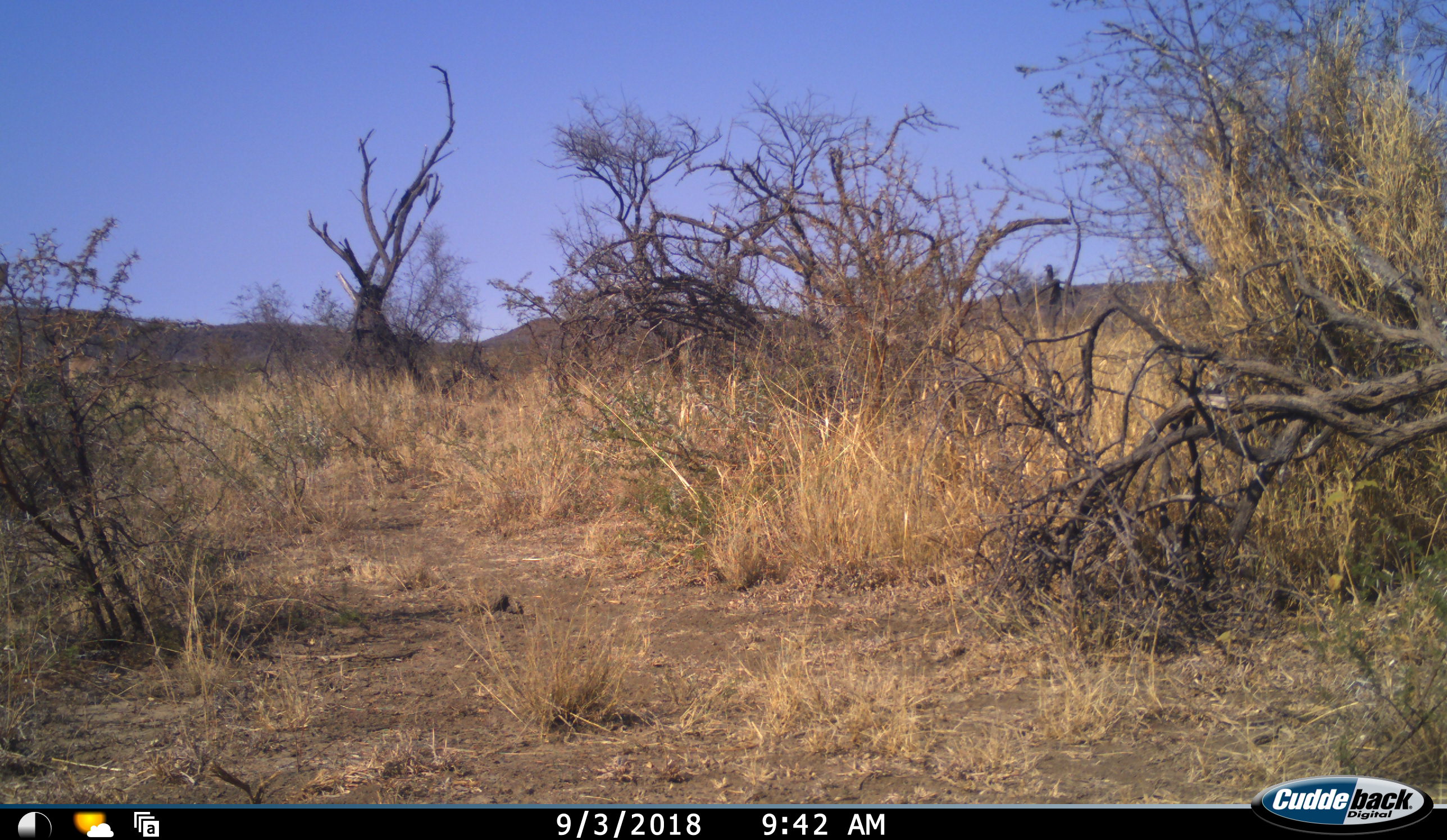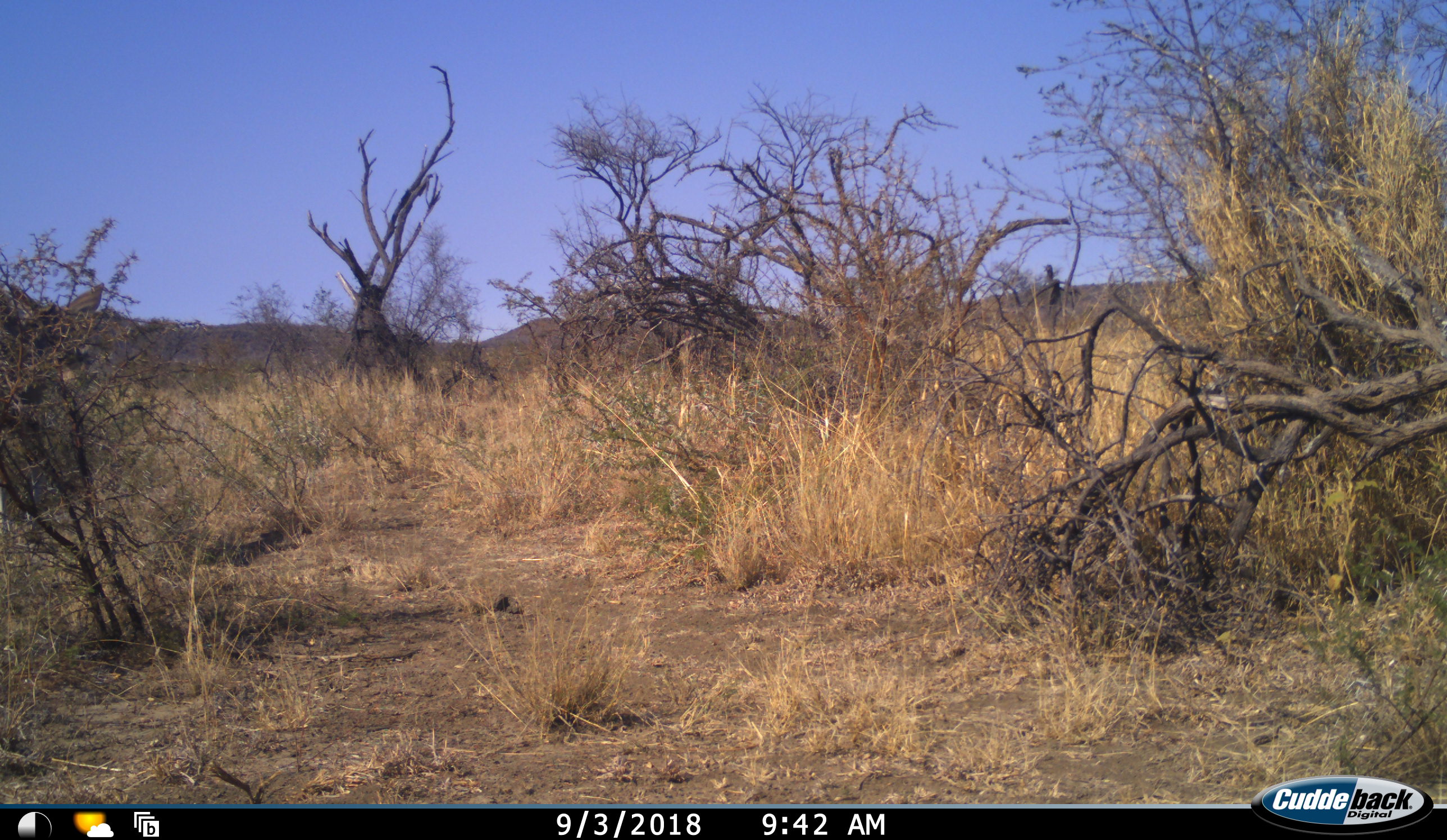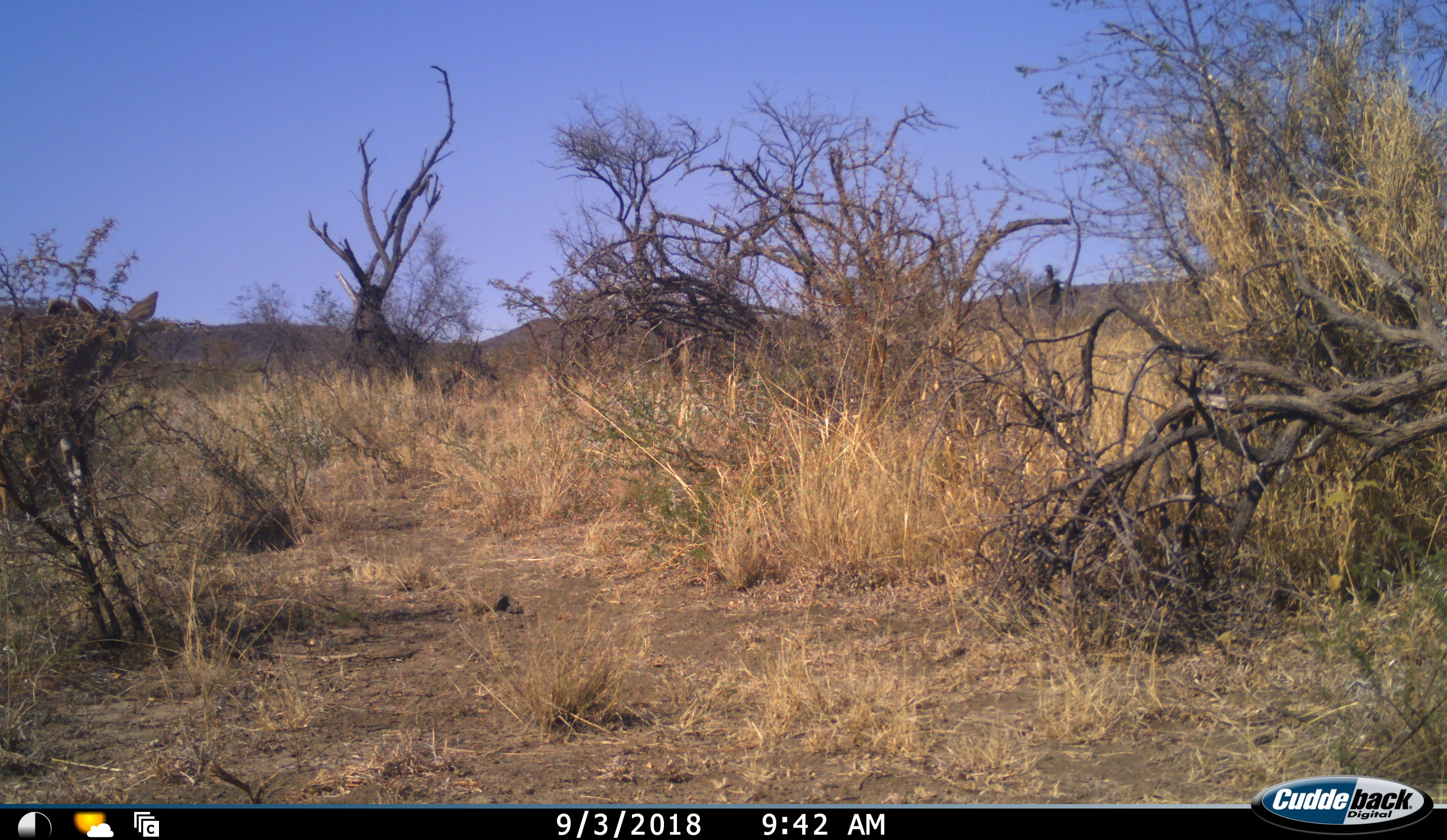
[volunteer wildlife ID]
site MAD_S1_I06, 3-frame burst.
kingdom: Animalia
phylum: Chordata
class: Mammalia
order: Artiodactyla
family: Bovidae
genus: Tragelaphus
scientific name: Tragelaphus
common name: kudu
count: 1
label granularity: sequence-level